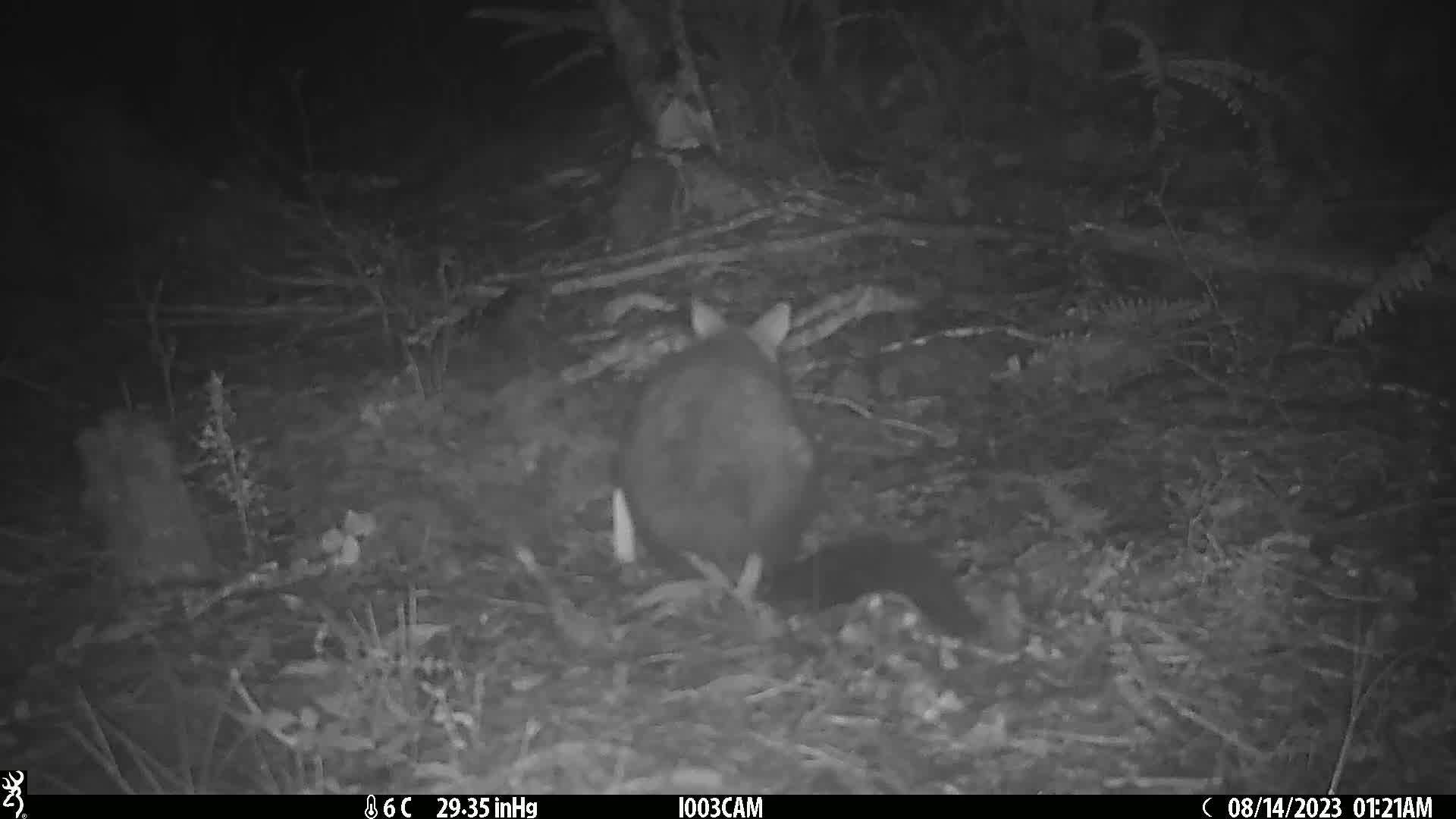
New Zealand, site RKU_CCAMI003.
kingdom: Animalia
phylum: Chordata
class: Mammalia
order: Diprotodontia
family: Phalangeridae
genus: Trichosurus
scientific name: Trichosurus vulpecula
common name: common brushtail possum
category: possum